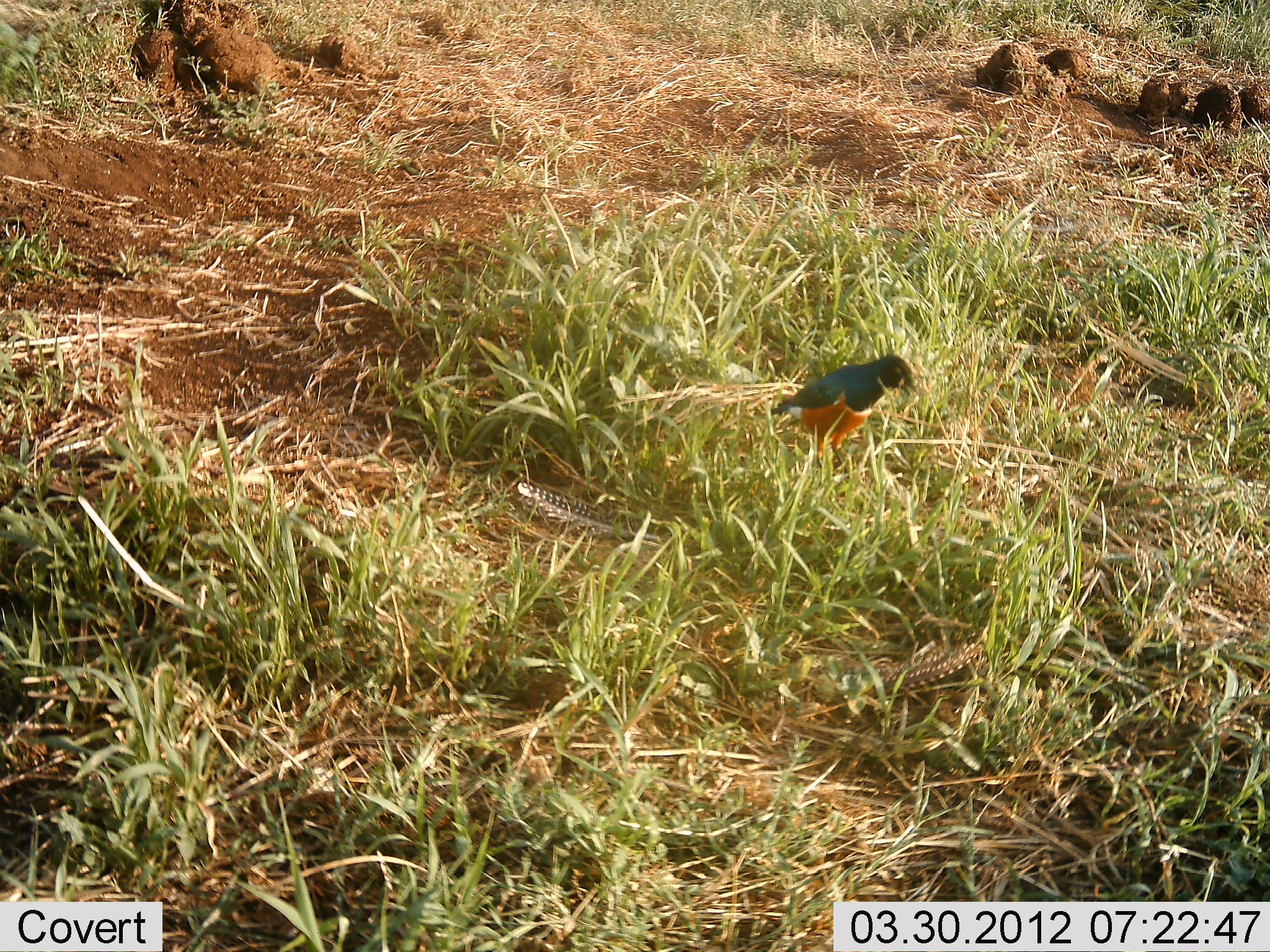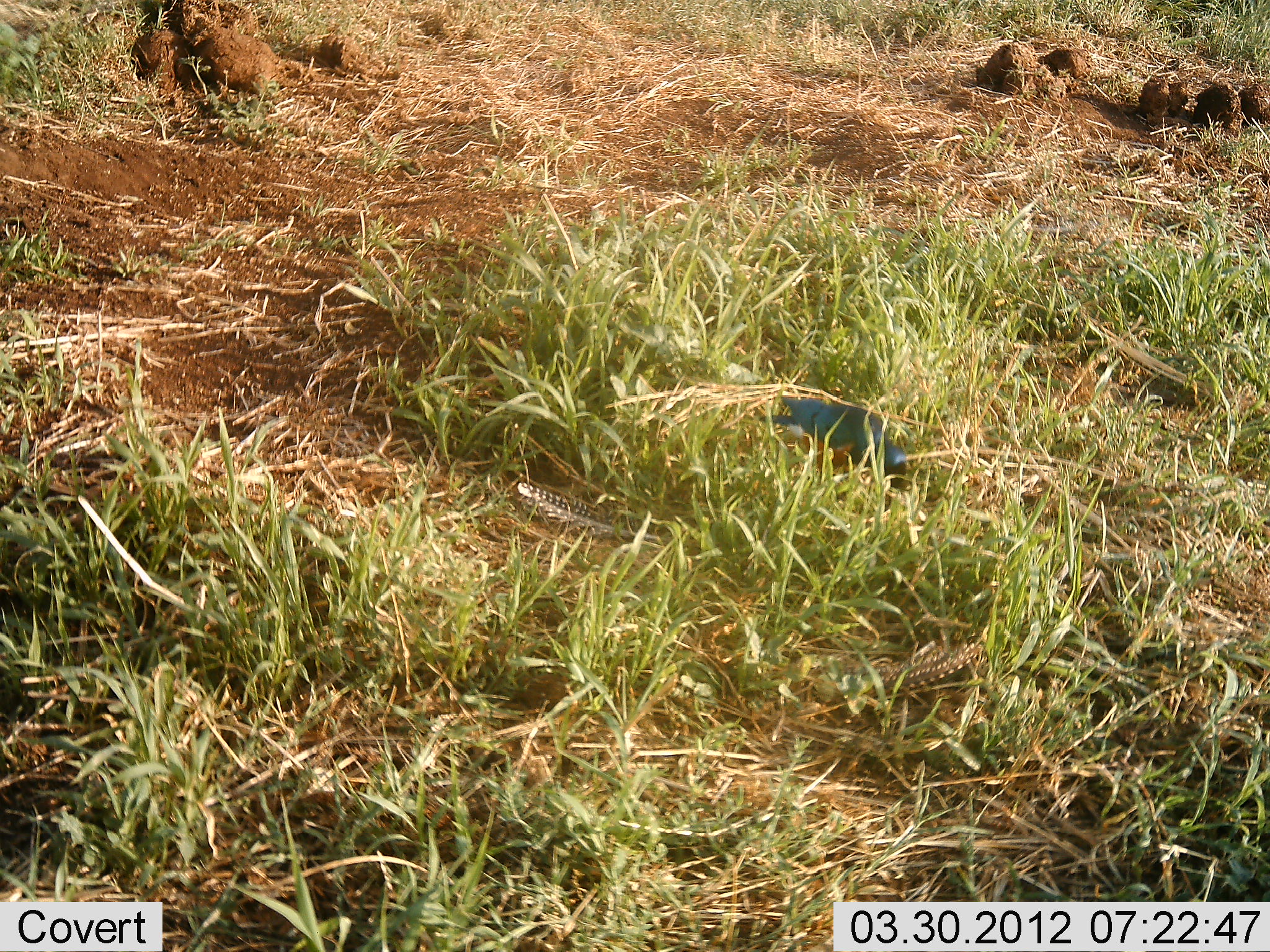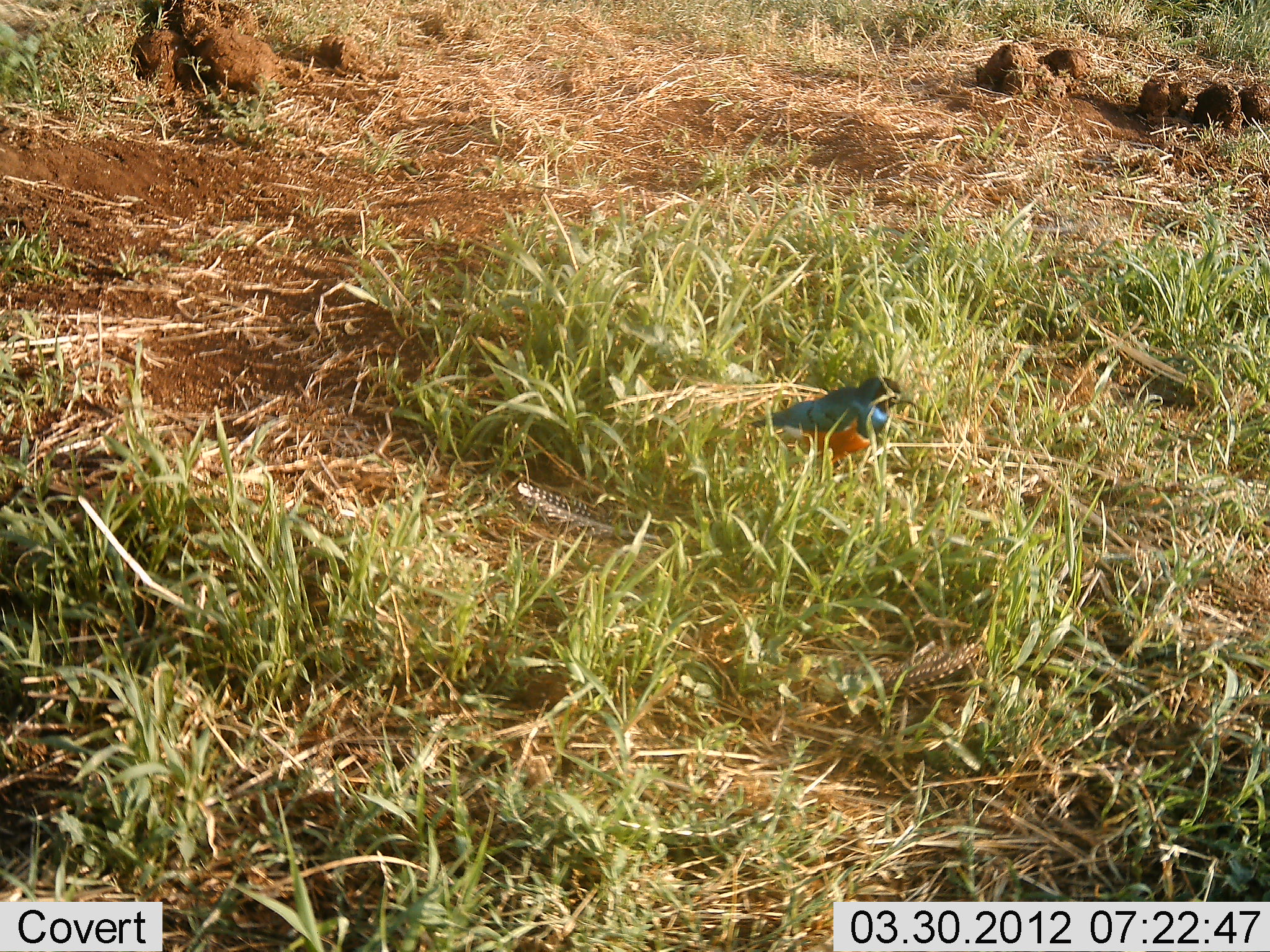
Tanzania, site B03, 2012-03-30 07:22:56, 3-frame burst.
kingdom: Animalia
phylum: Chordata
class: Aves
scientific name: Aves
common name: bird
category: otherbird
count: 1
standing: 15%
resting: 4%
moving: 15%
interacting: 4%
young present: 0%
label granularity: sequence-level